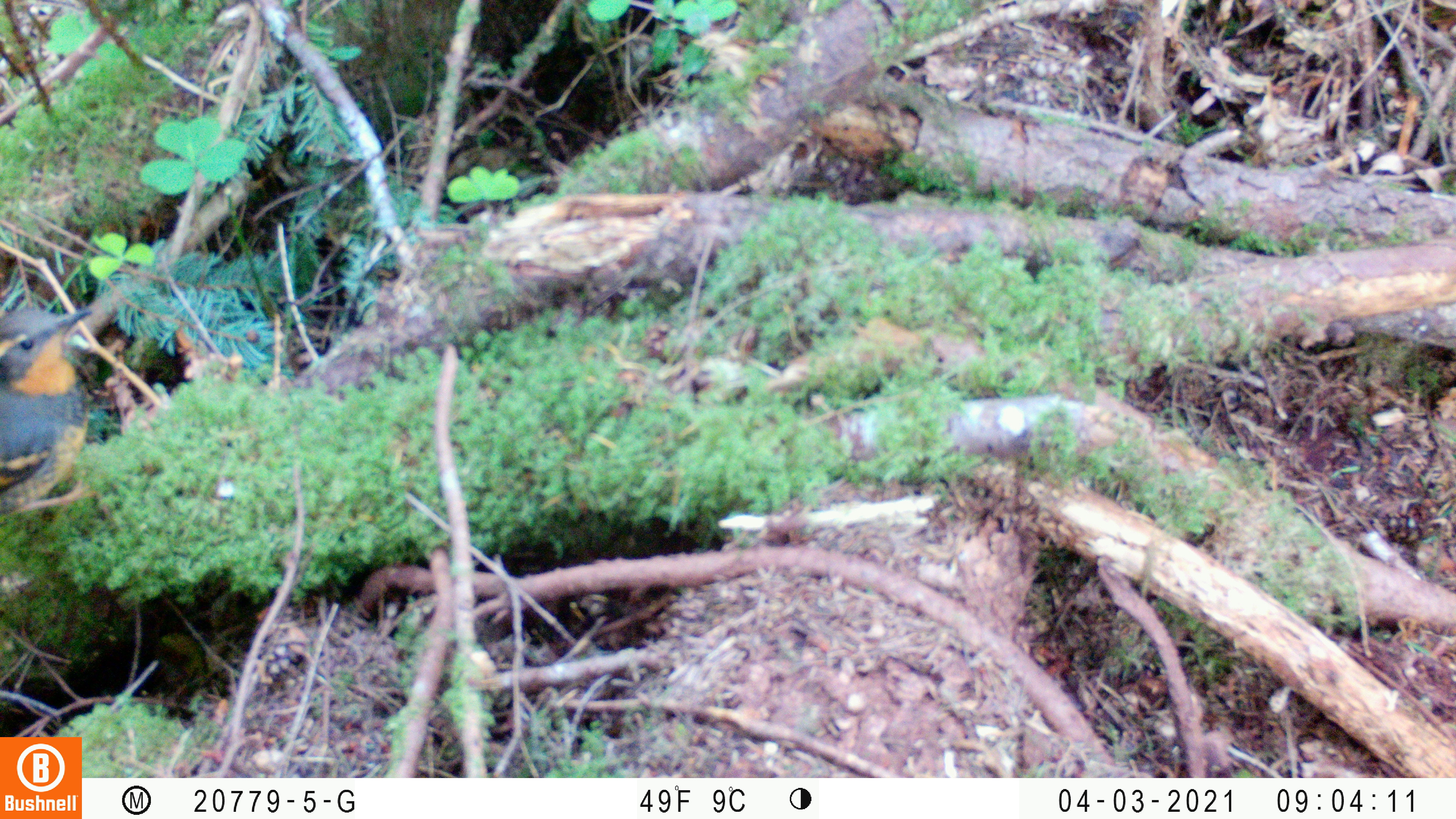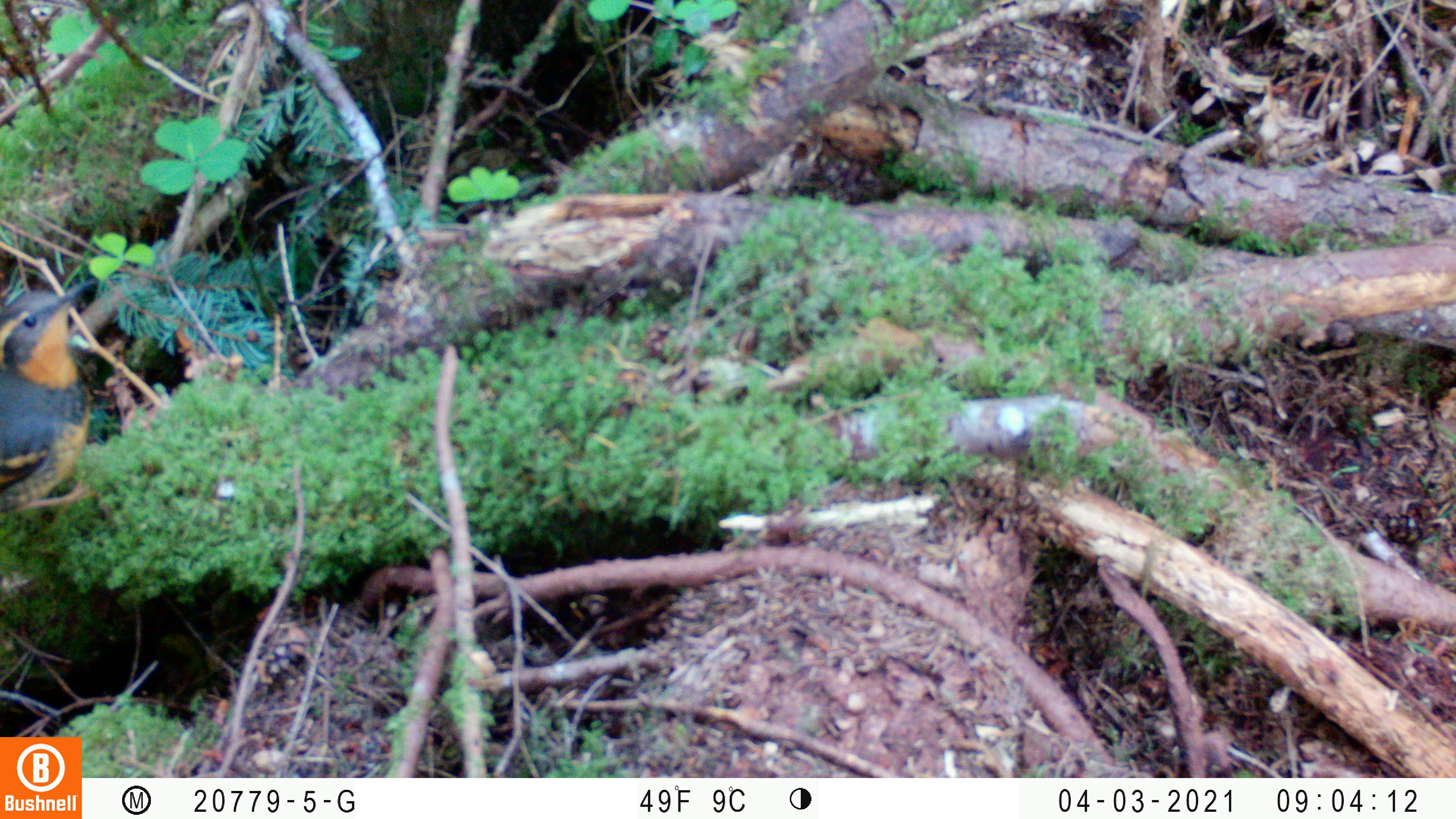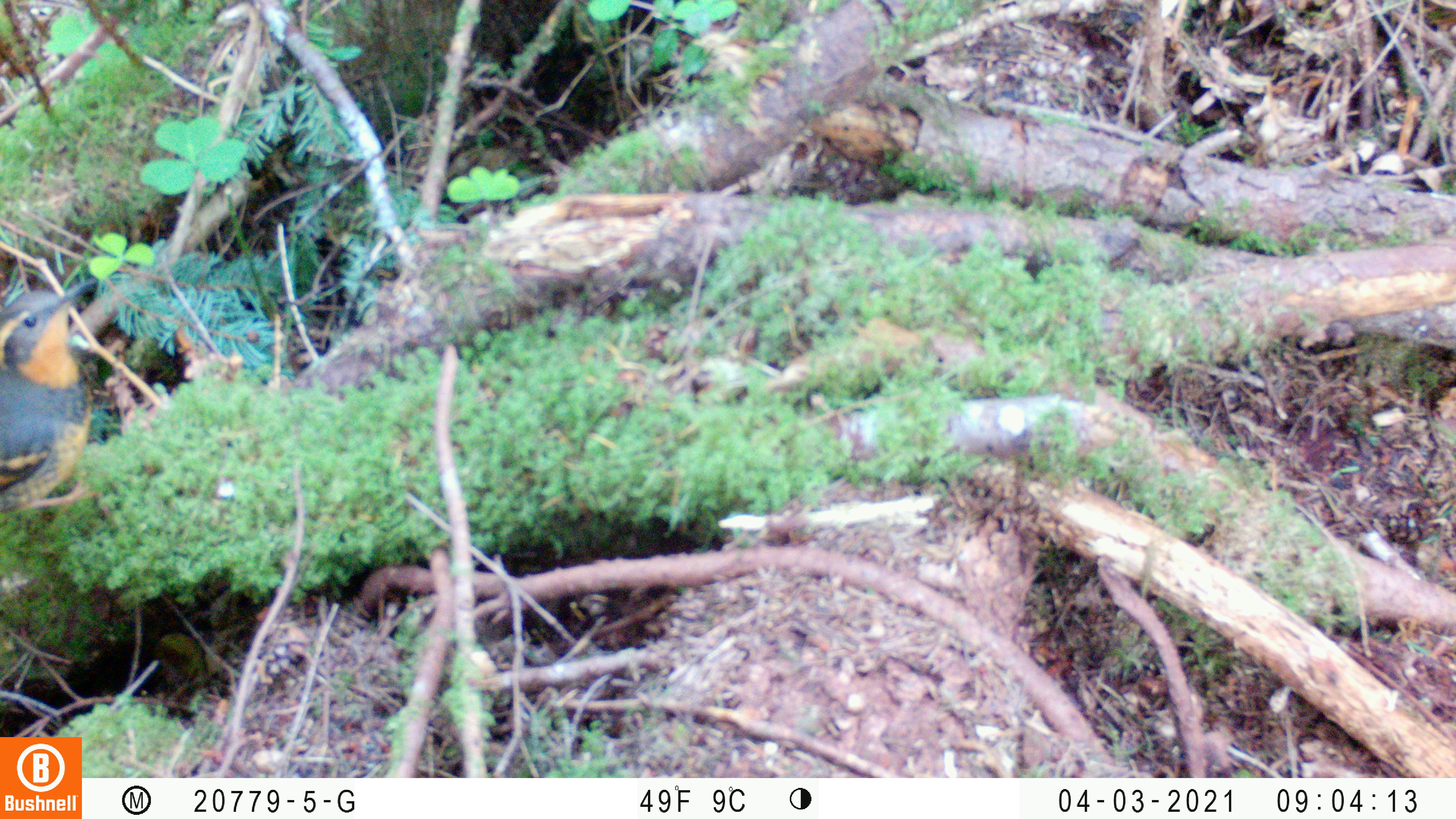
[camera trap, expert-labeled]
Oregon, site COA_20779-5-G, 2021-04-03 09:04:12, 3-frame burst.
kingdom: Animalia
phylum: Chordata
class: Aves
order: Passeriformes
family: Turdidae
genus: Ixoreus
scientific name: Ixoreus naevius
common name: varied thrush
Varied thrush (Ixoreus naevius).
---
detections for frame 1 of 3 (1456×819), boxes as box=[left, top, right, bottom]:
varied thrush: box=[0, 265, 170, 576]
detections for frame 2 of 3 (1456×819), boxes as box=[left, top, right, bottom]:
varied thrush: box=[0, 238, 178, 543]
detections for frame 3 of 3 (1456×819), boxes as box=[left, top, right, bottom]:
varied thrush: box=[0, 239, 188, 558]